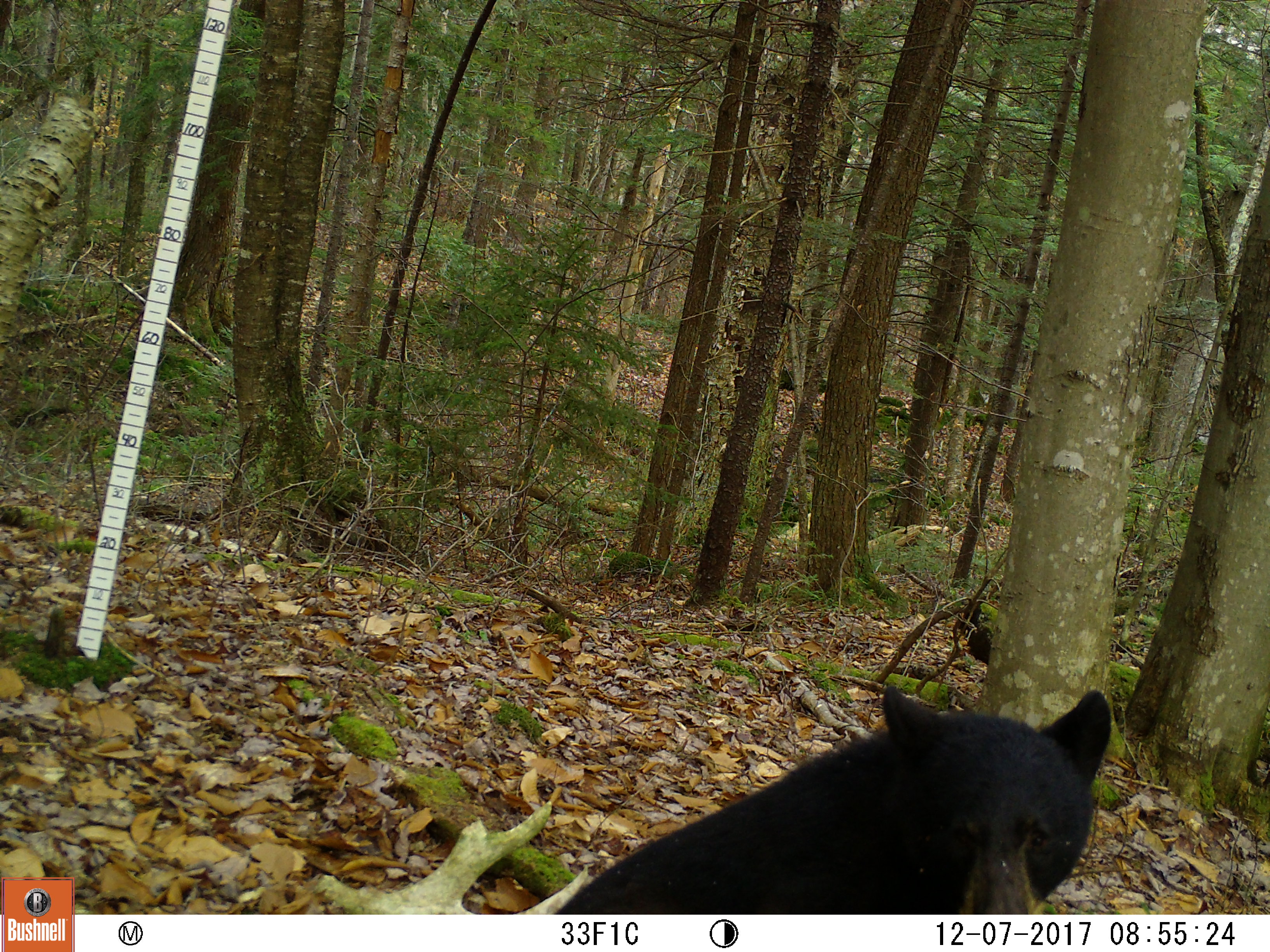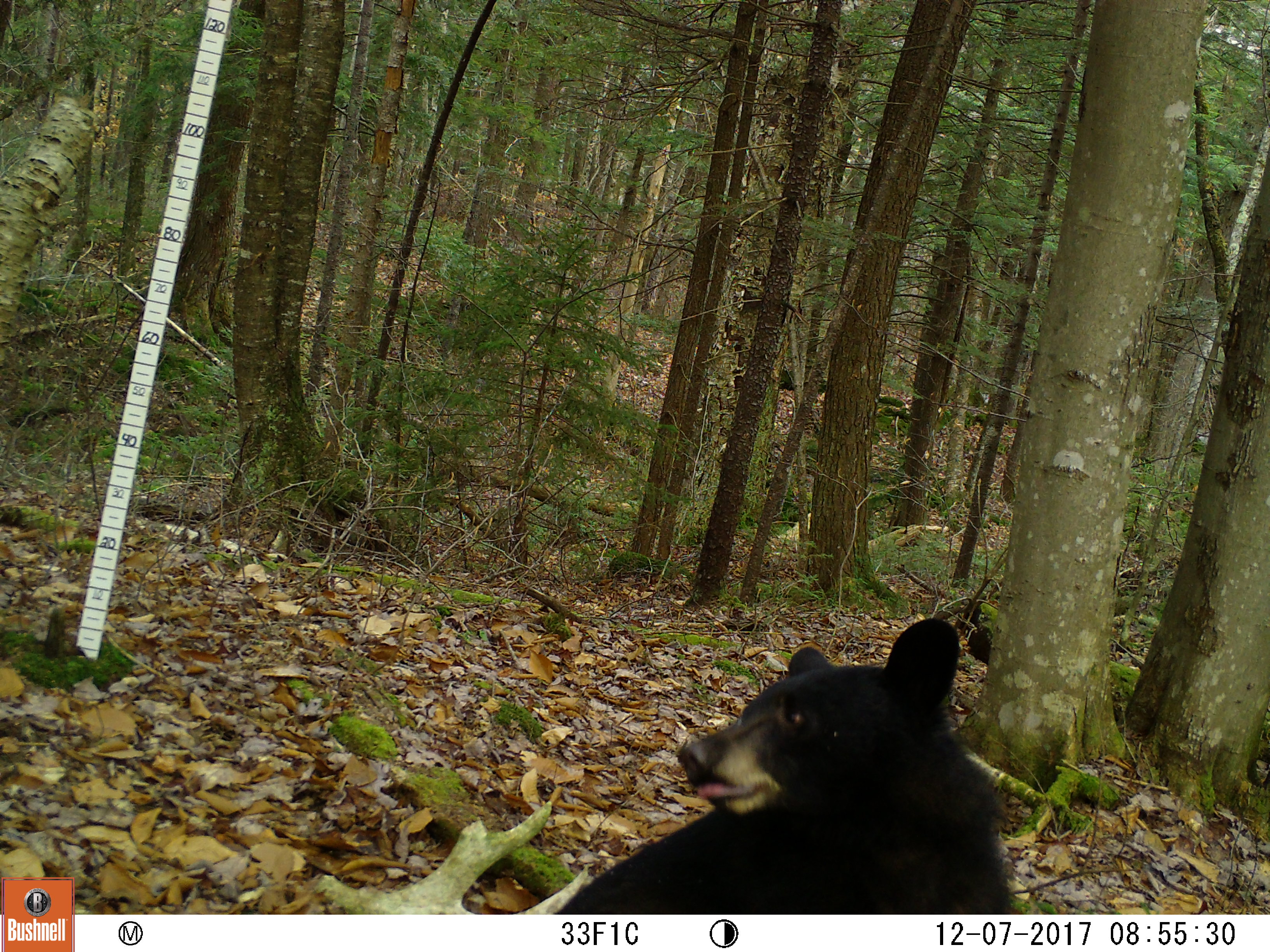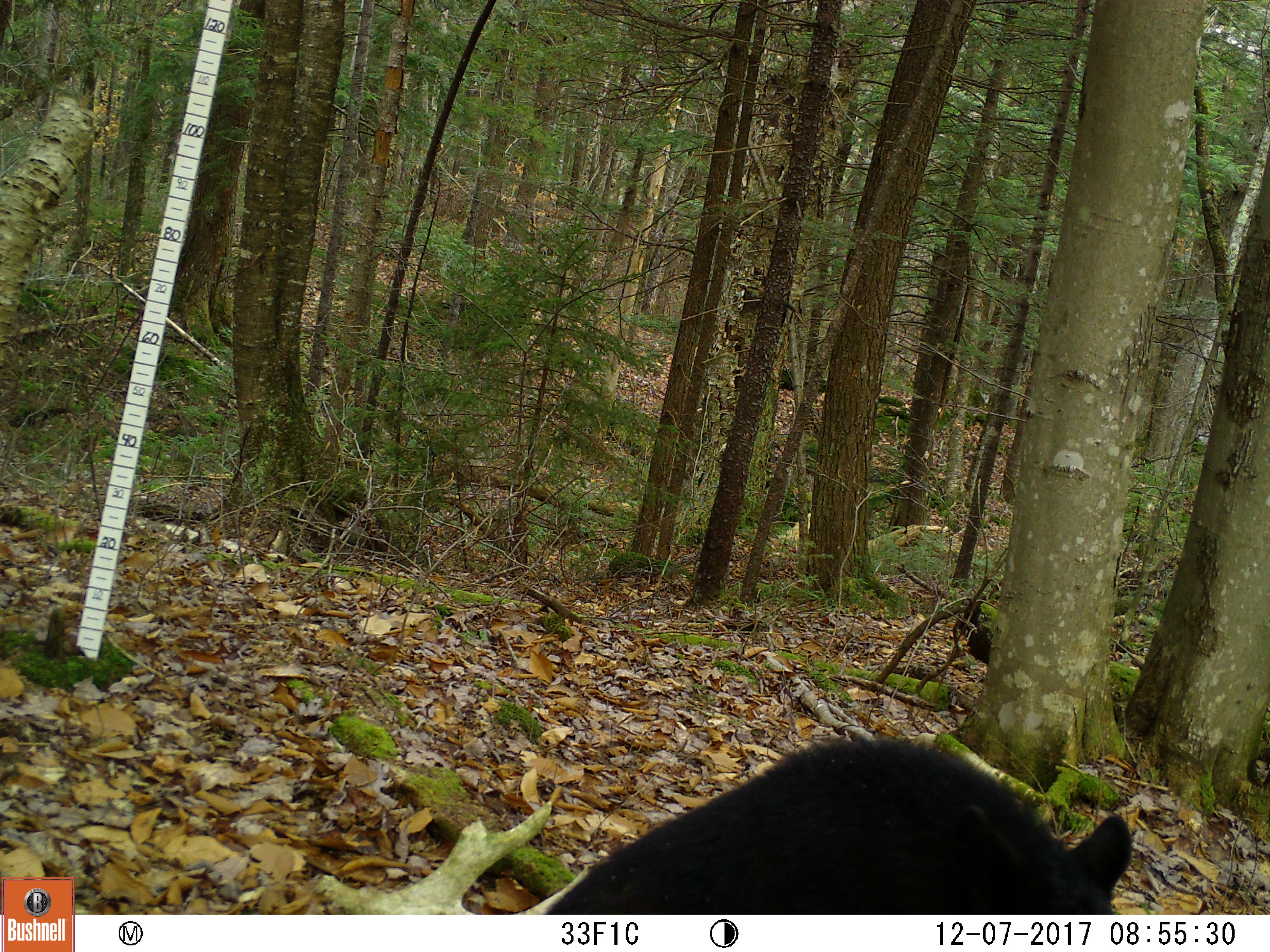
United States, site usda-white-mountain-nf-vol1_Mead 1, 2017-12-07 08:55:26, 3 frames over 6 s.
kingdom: Animalia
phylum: Chordata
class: Mammalia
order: Carnivora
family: Ursidae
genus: Ursus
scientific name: Ursus americanus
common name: black bear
Black bear (Ursus americanus).